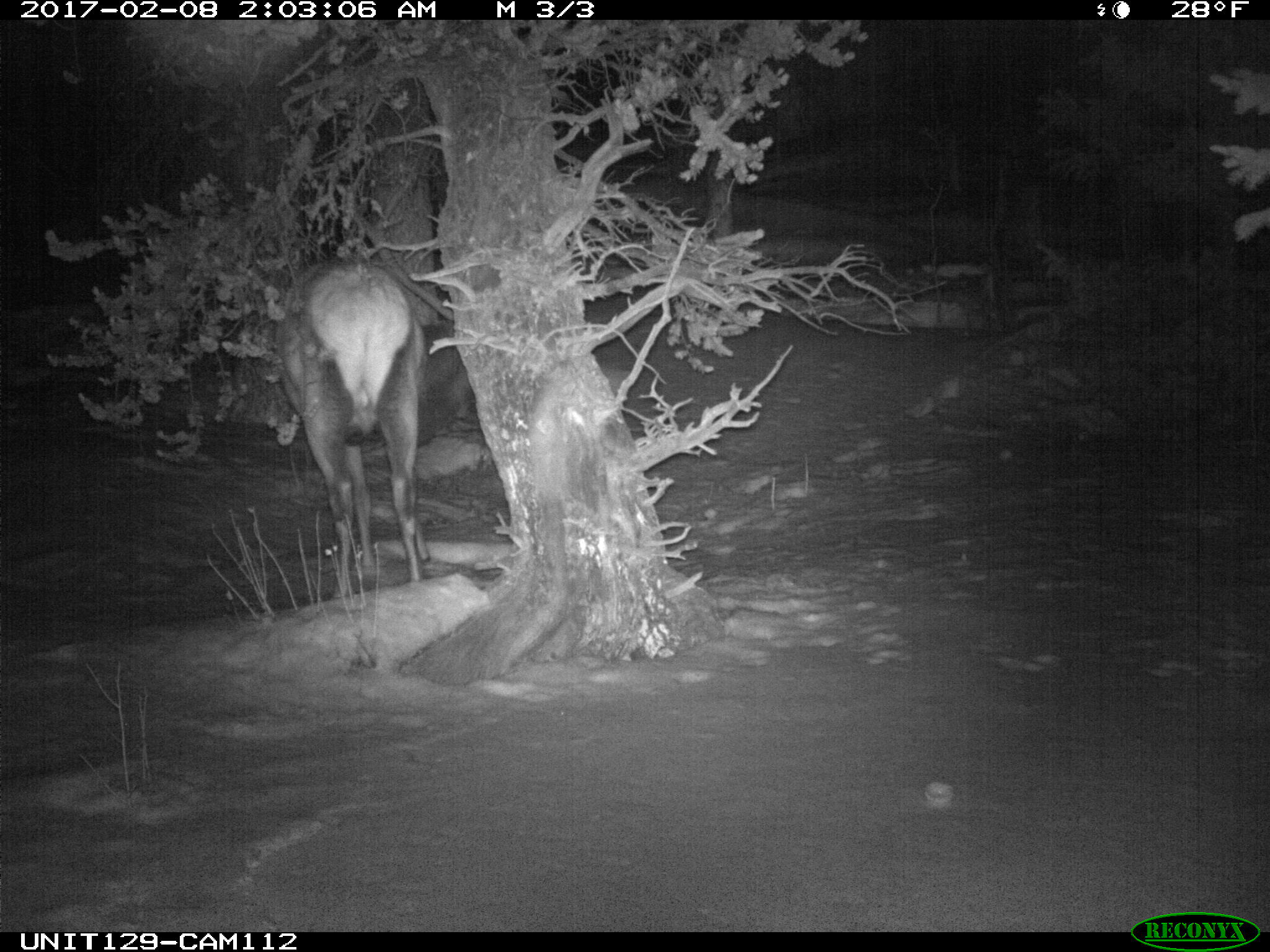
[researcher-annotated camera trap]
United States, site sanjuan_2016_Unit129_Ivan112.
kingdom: Animalia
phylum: Chordata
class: Mammalia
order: Artiodactyla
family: Cervidae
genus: Cervus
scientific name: Cervus elaphus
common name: red deer